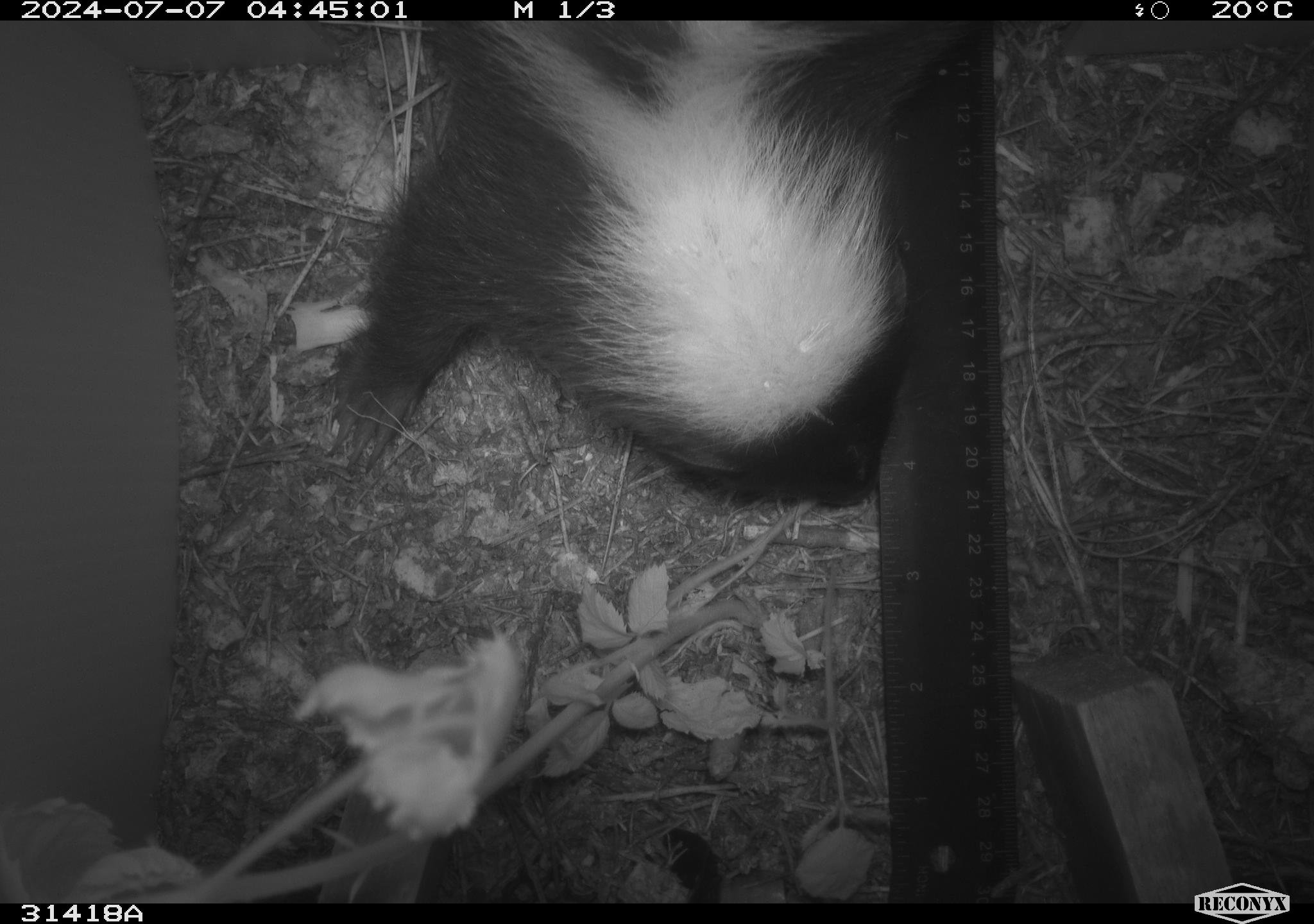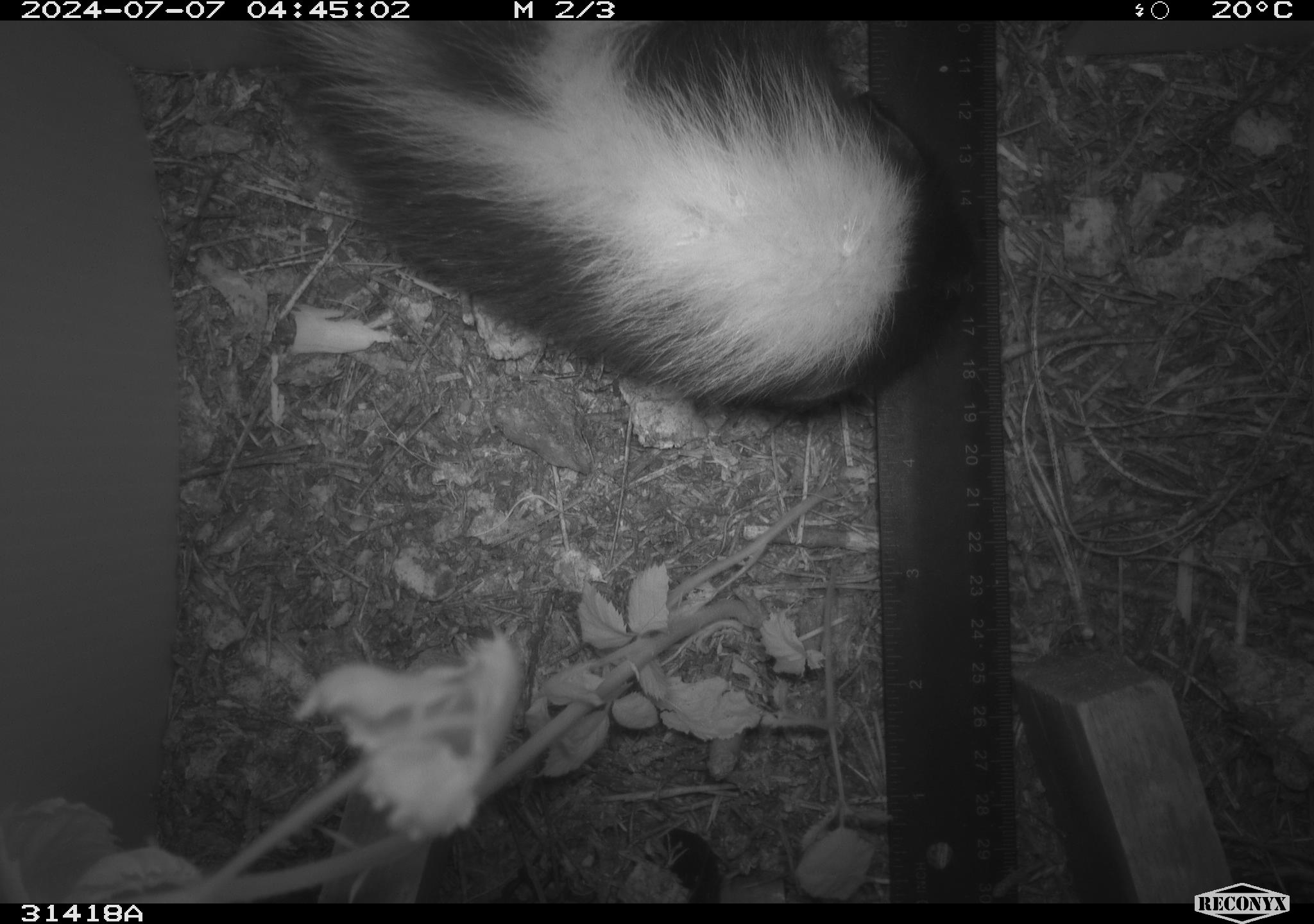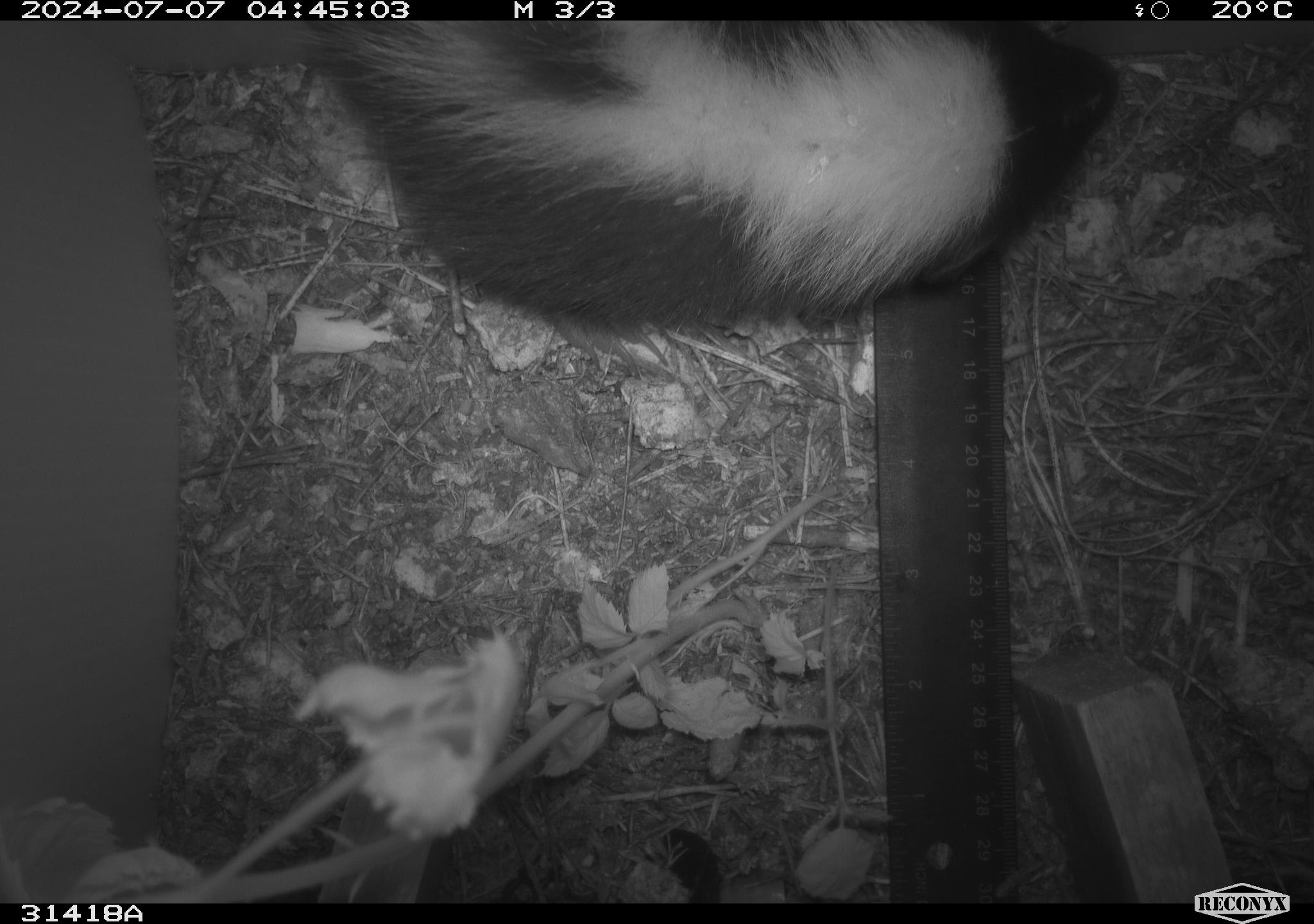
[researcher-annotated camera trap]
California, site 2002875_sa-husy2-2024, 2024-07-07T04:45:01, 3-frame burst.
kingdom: Animalia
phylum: Chordata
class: Mammalia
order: Carnivora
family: Mephitidae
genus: Mephitis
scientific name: Mephitis mephitis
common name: striped skunk